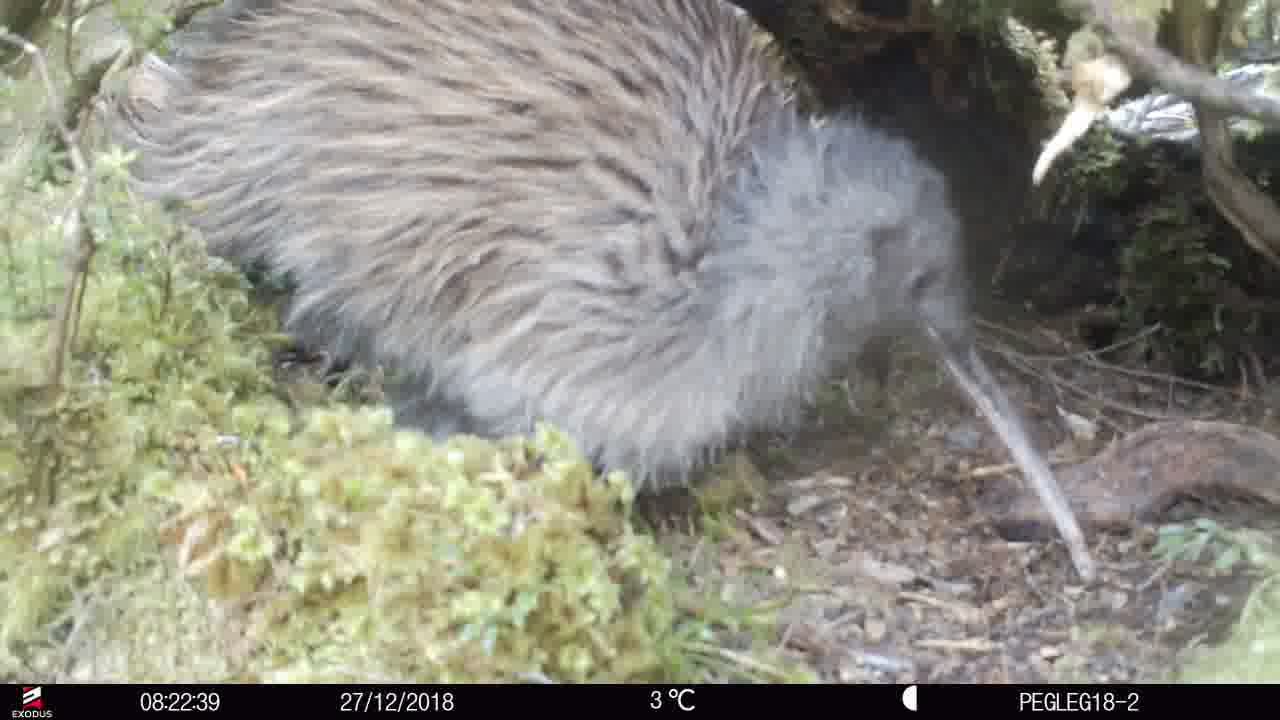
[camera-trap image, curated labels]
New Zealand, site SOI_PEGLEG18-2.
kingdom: Animalia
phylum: Chordata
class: Aves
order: Apterygiformes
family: Apterygidae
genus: Apteryx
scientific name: Apteryx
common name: kiwi